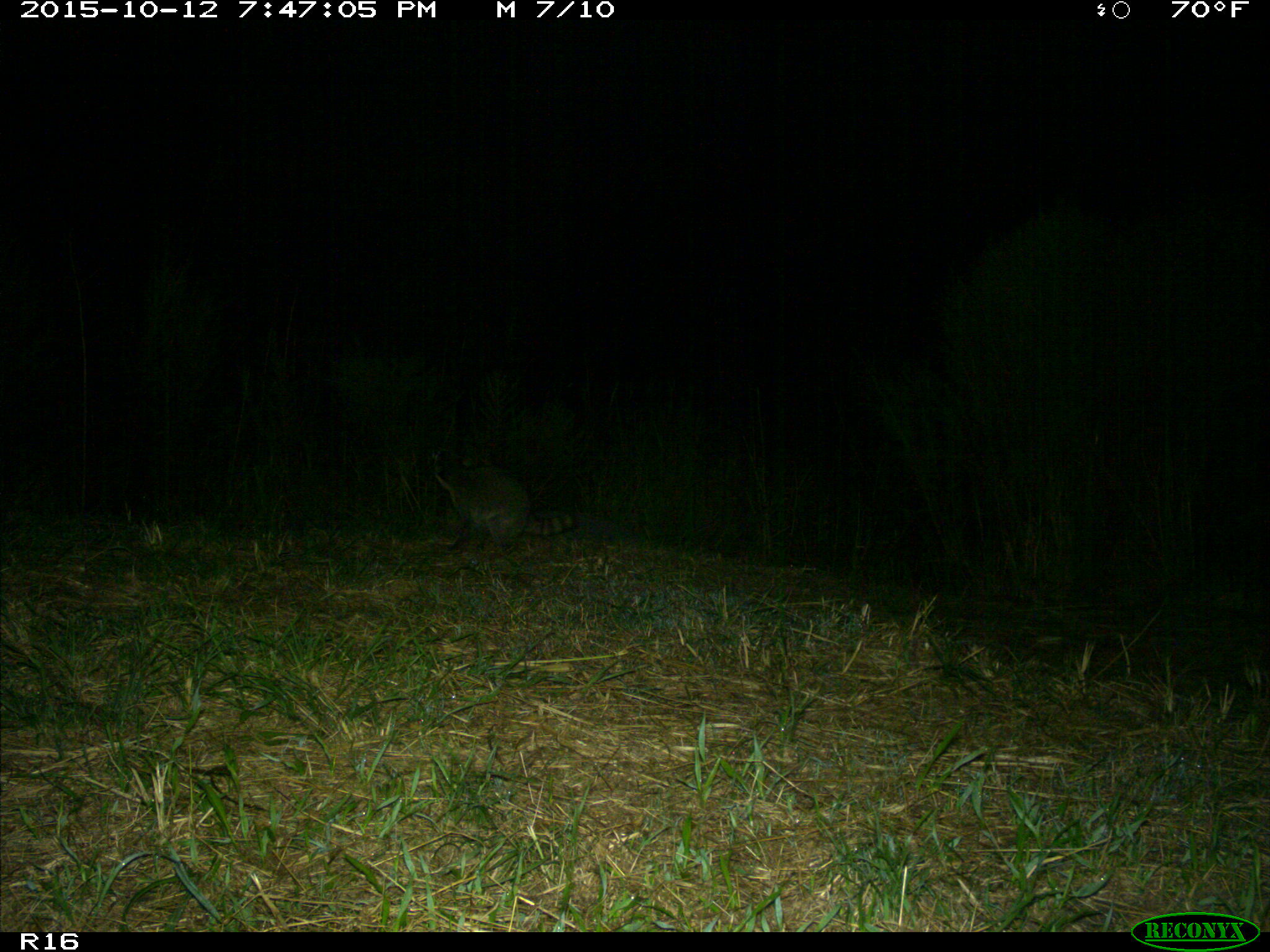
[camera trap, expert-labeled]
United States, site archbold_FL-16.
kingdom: Animalia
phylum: Chordata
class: Mammalia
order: Carnivora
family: Procyonidae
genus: Procyon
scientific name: Procyon lotor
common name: common raccoon